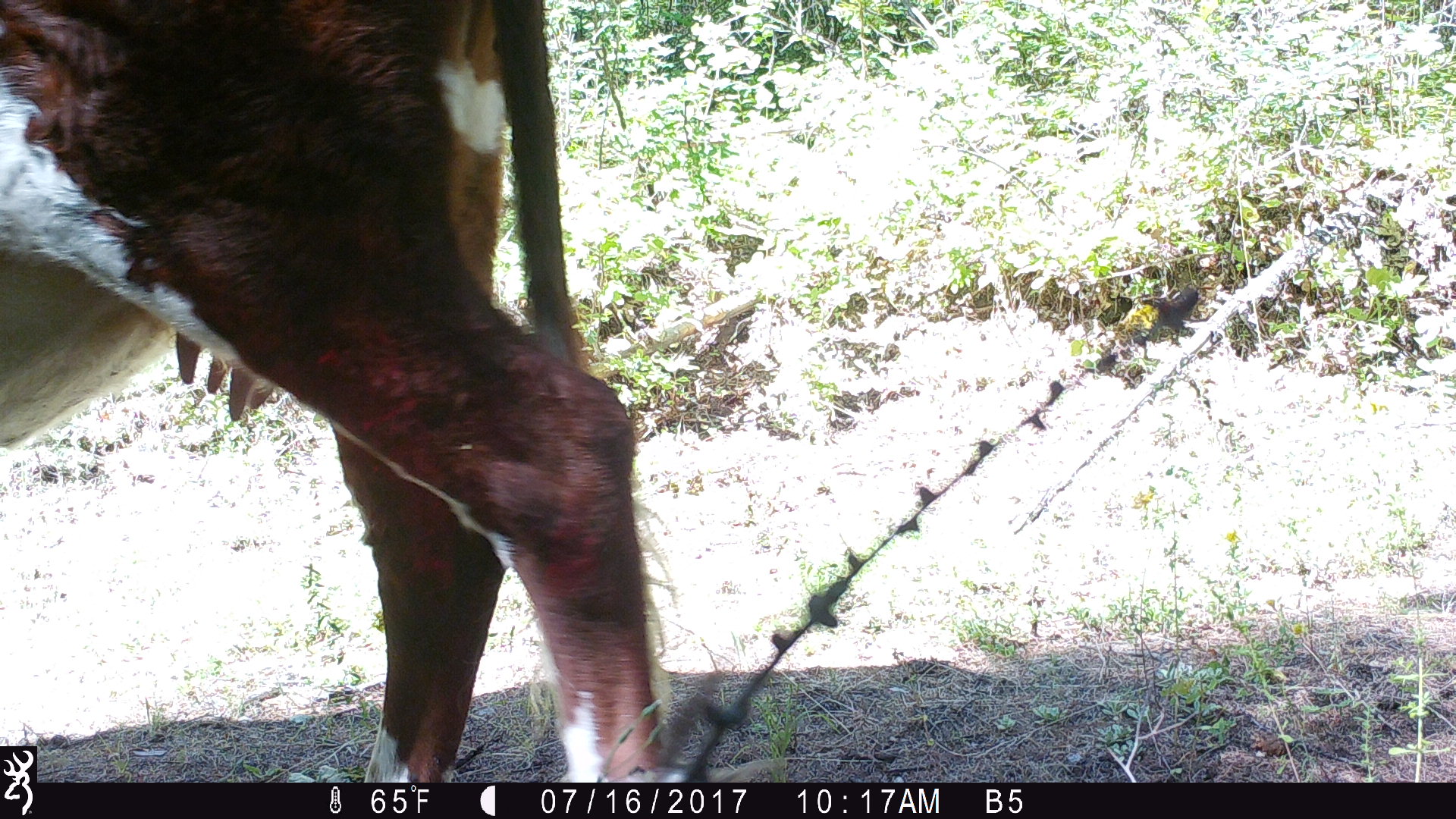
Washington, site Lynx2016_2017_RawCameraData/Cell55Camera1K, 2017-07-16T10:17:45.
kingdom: Animalia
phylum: Chordata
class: Mammalia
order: Artiodactyla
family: Bovidae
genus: Bos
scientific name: Bos taurus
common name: domestic cattle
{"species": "domestic cattle (Bos taurus)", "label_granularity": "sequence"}